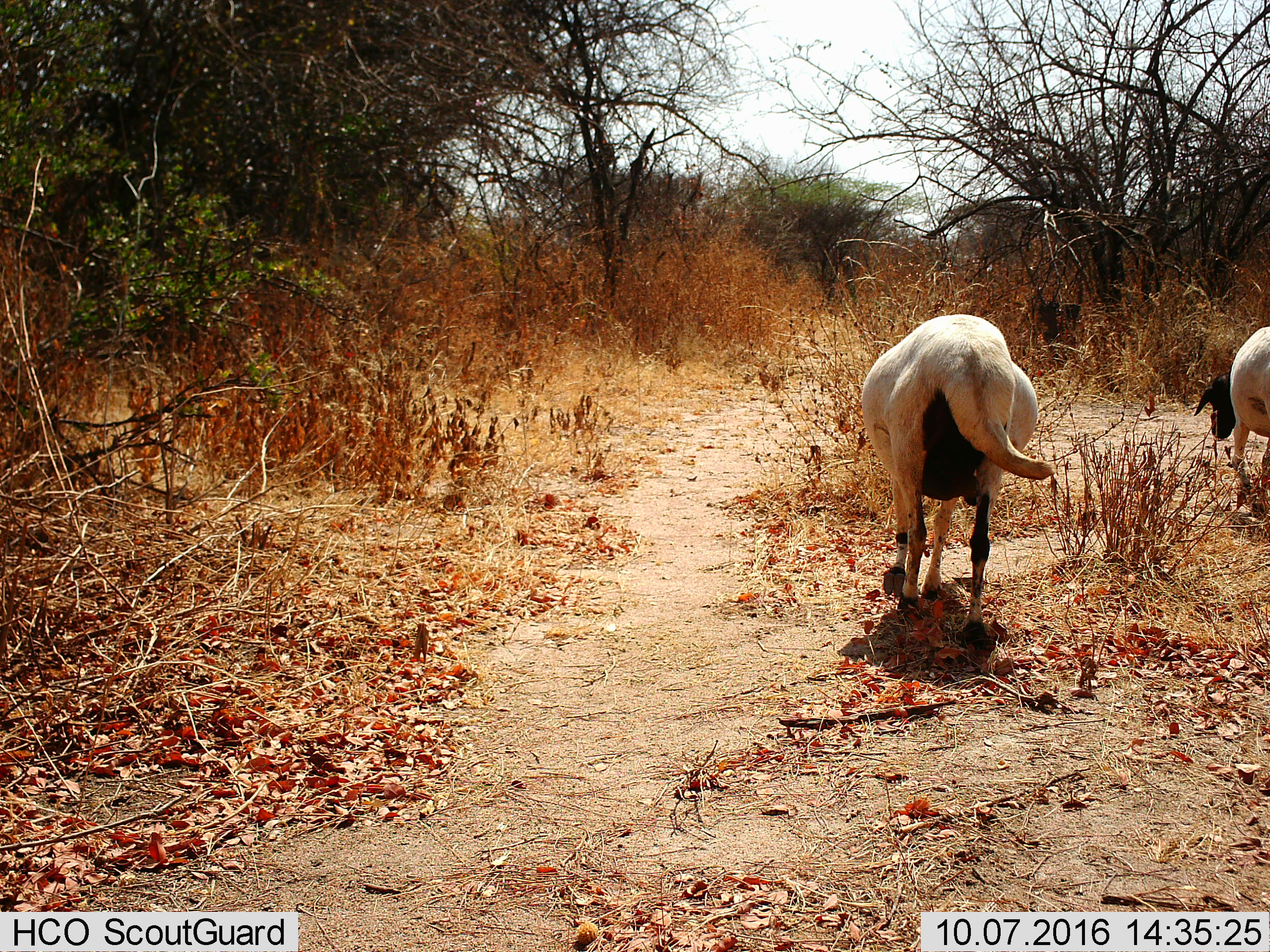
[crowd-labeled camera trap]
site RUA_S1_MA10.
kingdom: Animalia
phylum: Chordata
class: Mammalia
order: Artiodactyla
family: Bovidae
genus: Bos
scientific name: Bos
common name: cattle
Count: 2.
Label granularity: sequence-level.